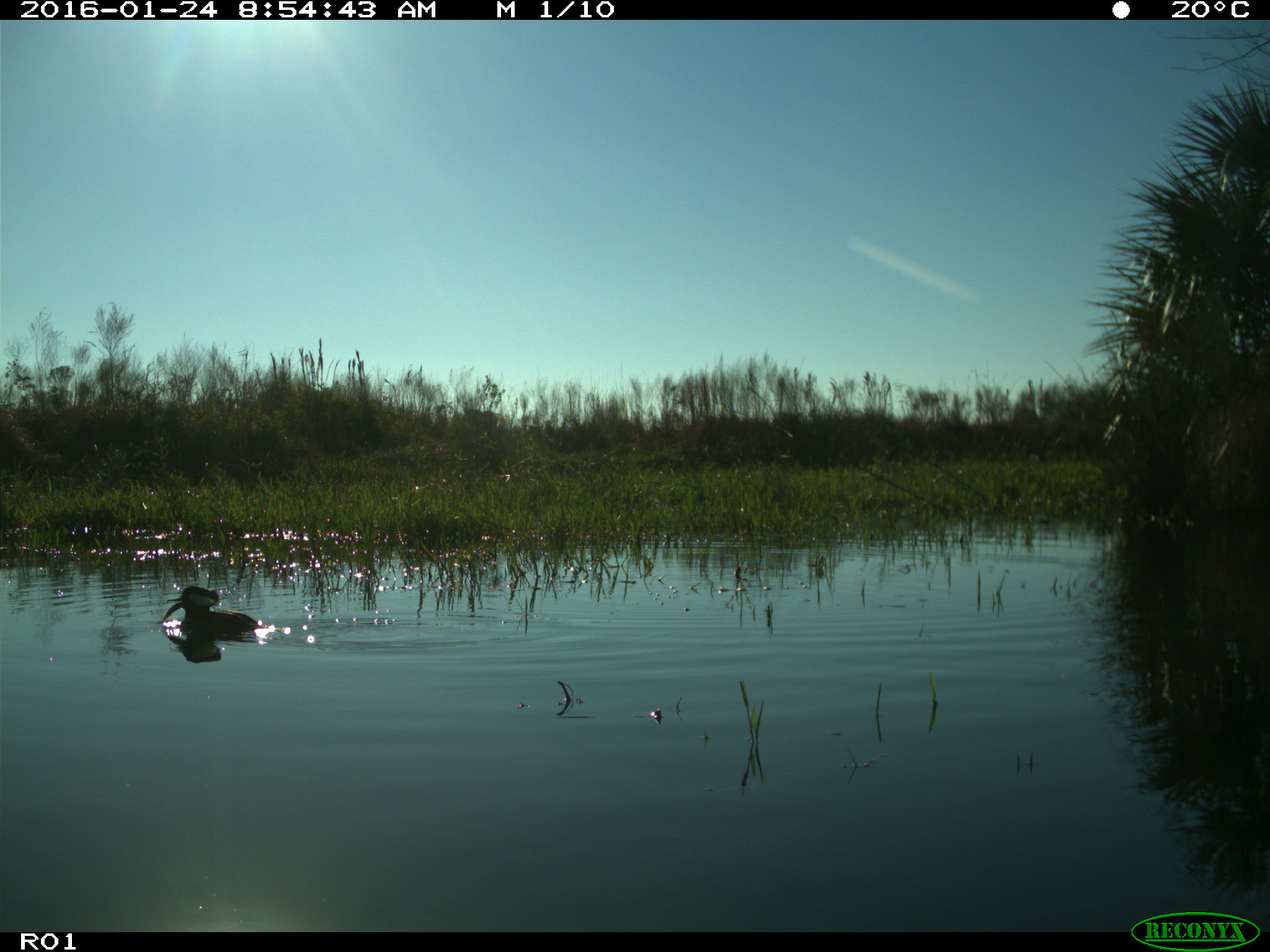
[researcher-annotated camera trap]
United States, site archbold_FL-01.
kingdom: Animalia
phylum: Chordata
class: Aves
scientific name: Aves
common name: birds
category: unidentified bird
Unidentified bird (birds) (Aves).